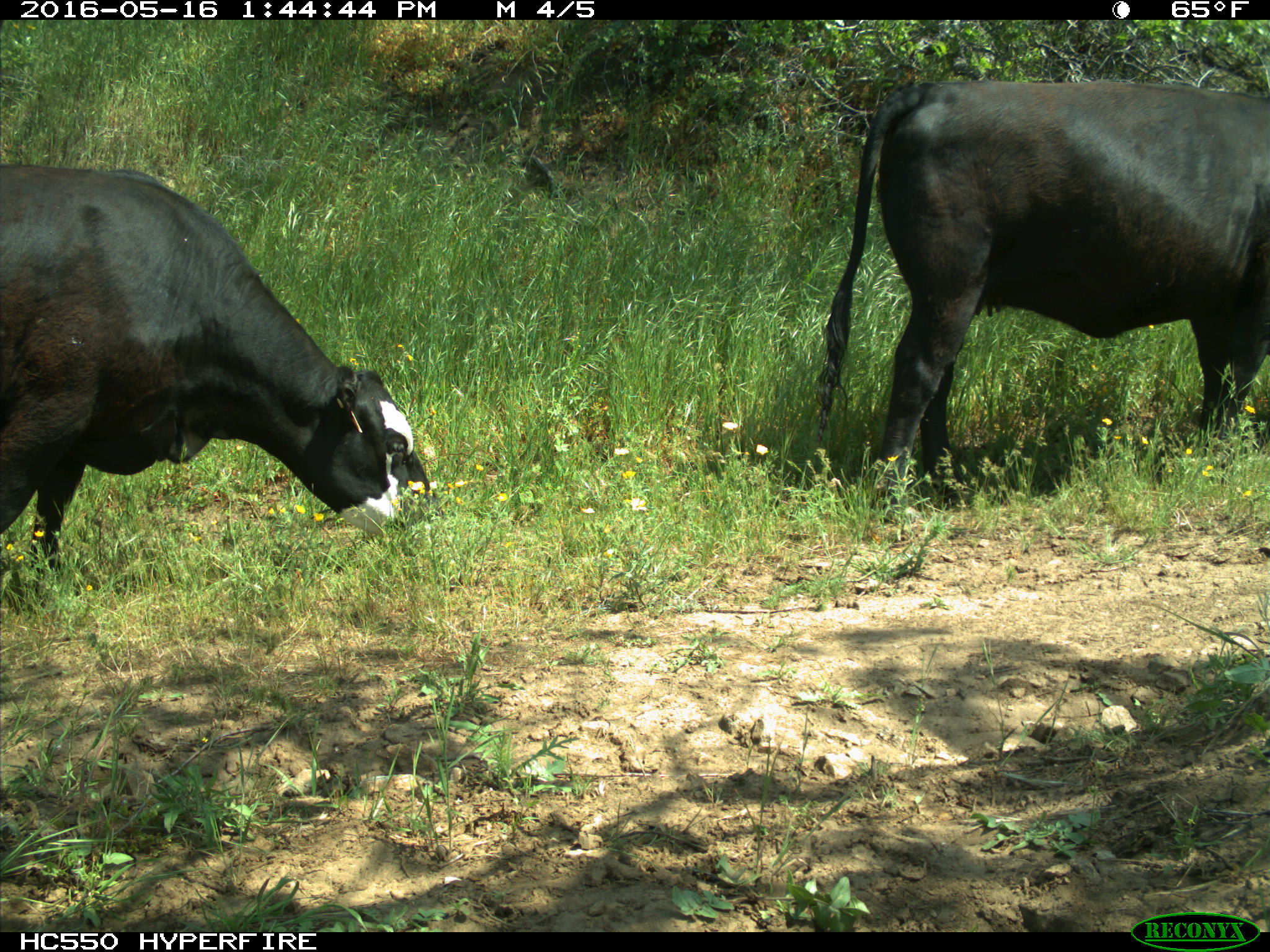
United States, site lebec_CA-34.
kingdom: Animalia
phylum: Chordata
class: Mammalia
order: Artiodactyla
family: Bovidae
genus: Bos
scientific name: Bos taurus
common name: domestic cow